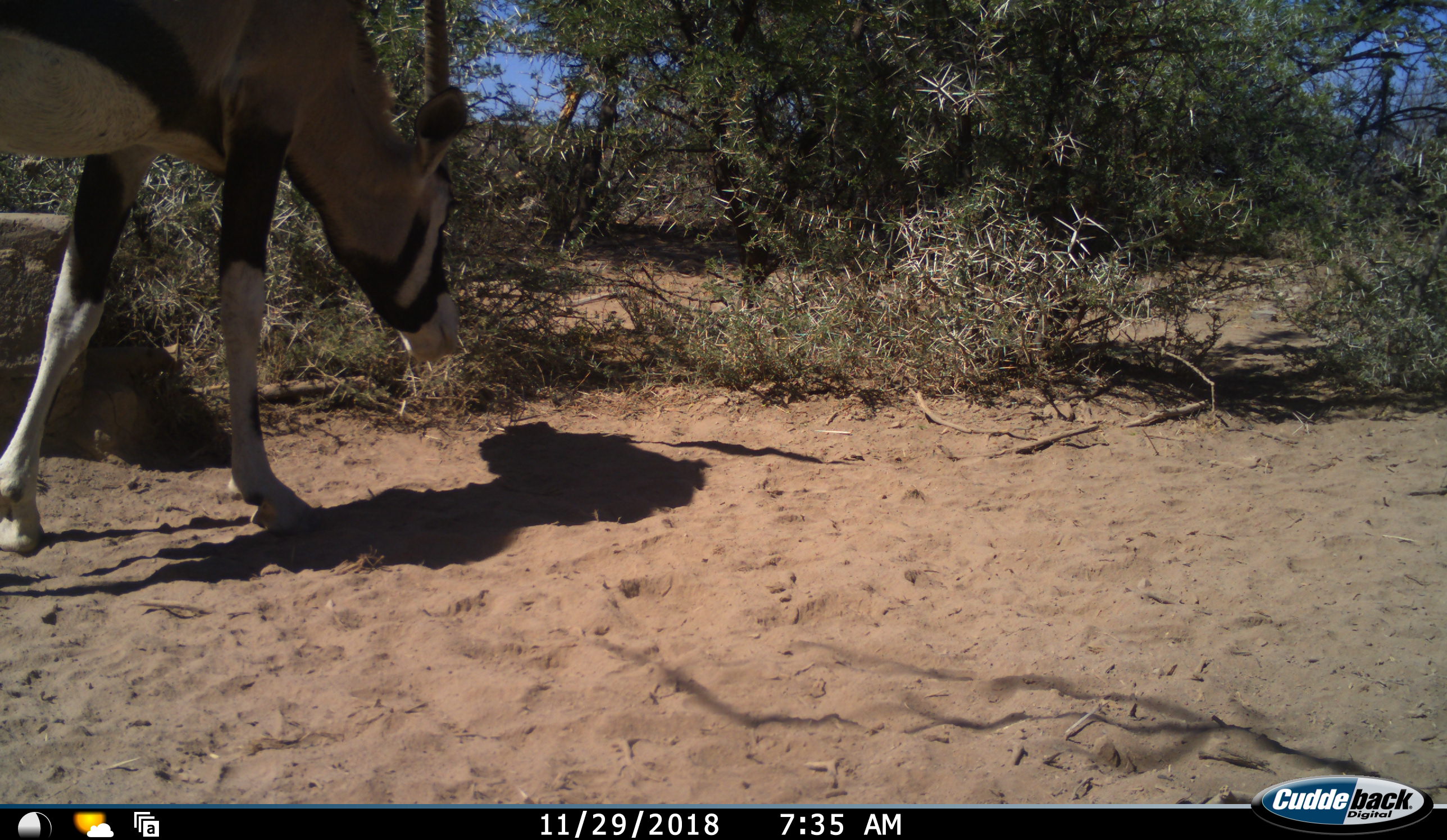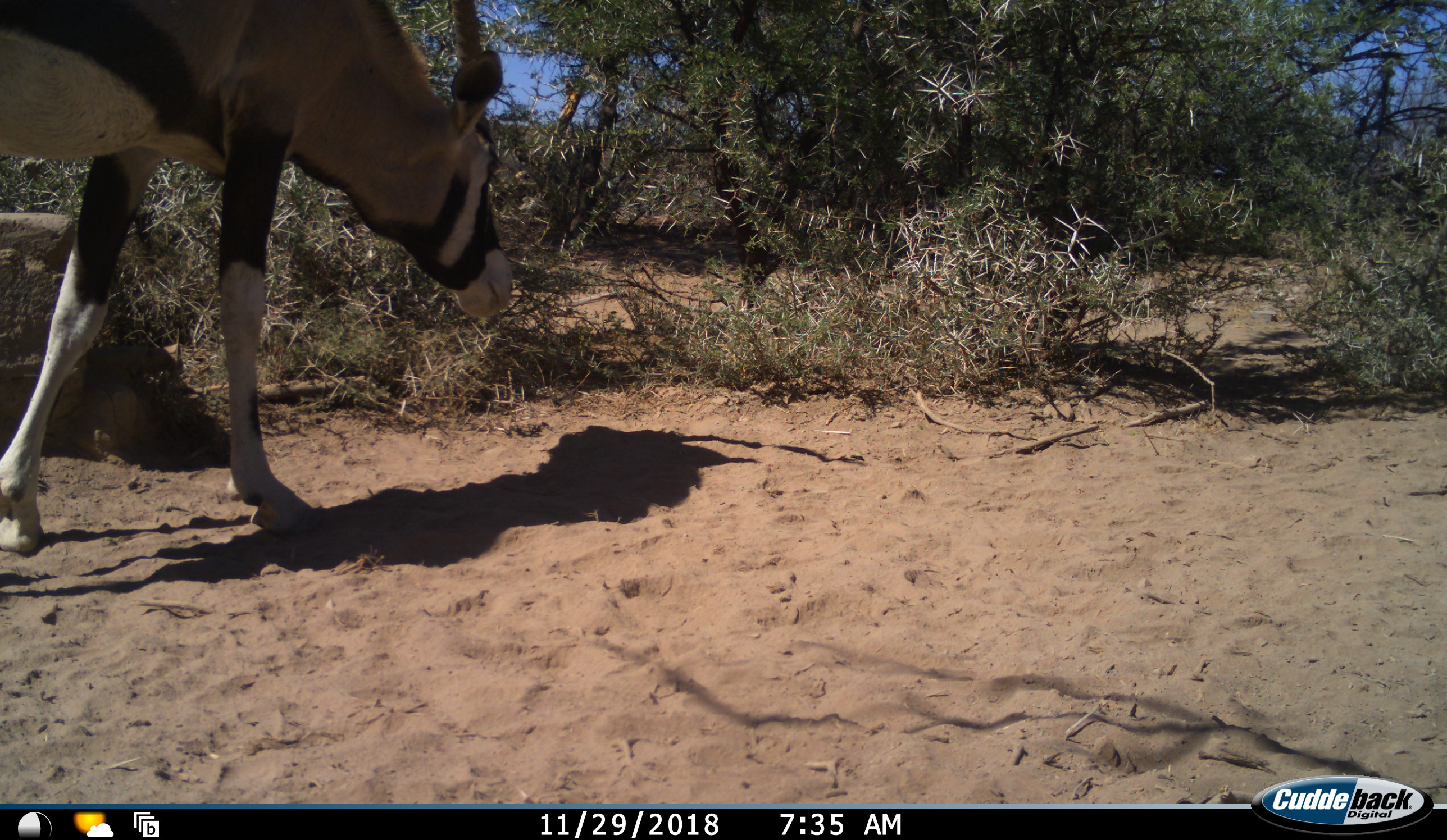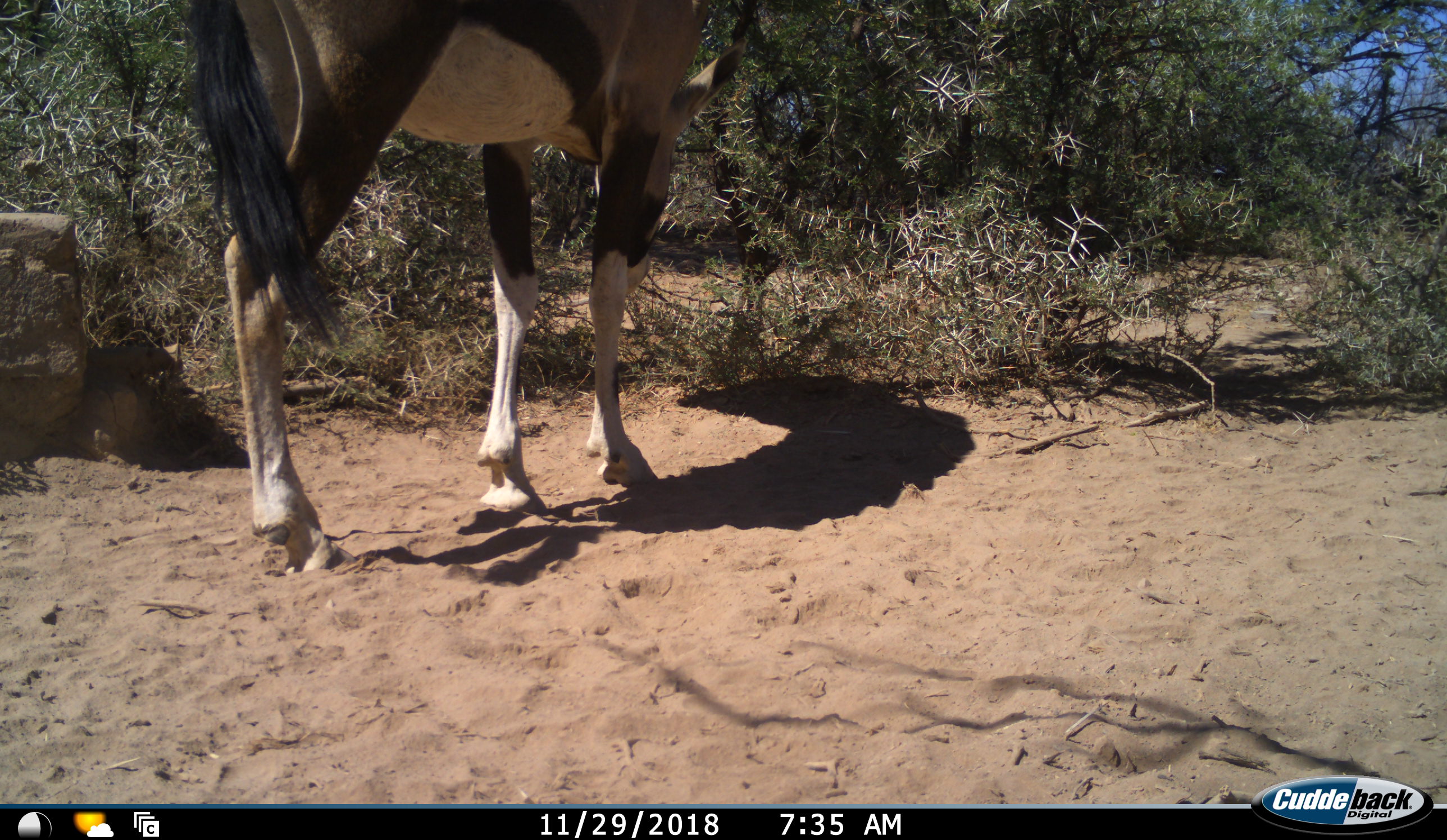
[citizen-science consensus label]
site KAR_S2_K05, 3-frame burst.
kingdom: Animalia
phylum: Chordata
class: Mammalia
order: Artiodactyla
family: Bovidae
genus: Oryx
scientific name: Oryx gazella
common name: gemsbok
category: oryx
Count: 1.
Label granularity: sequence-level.